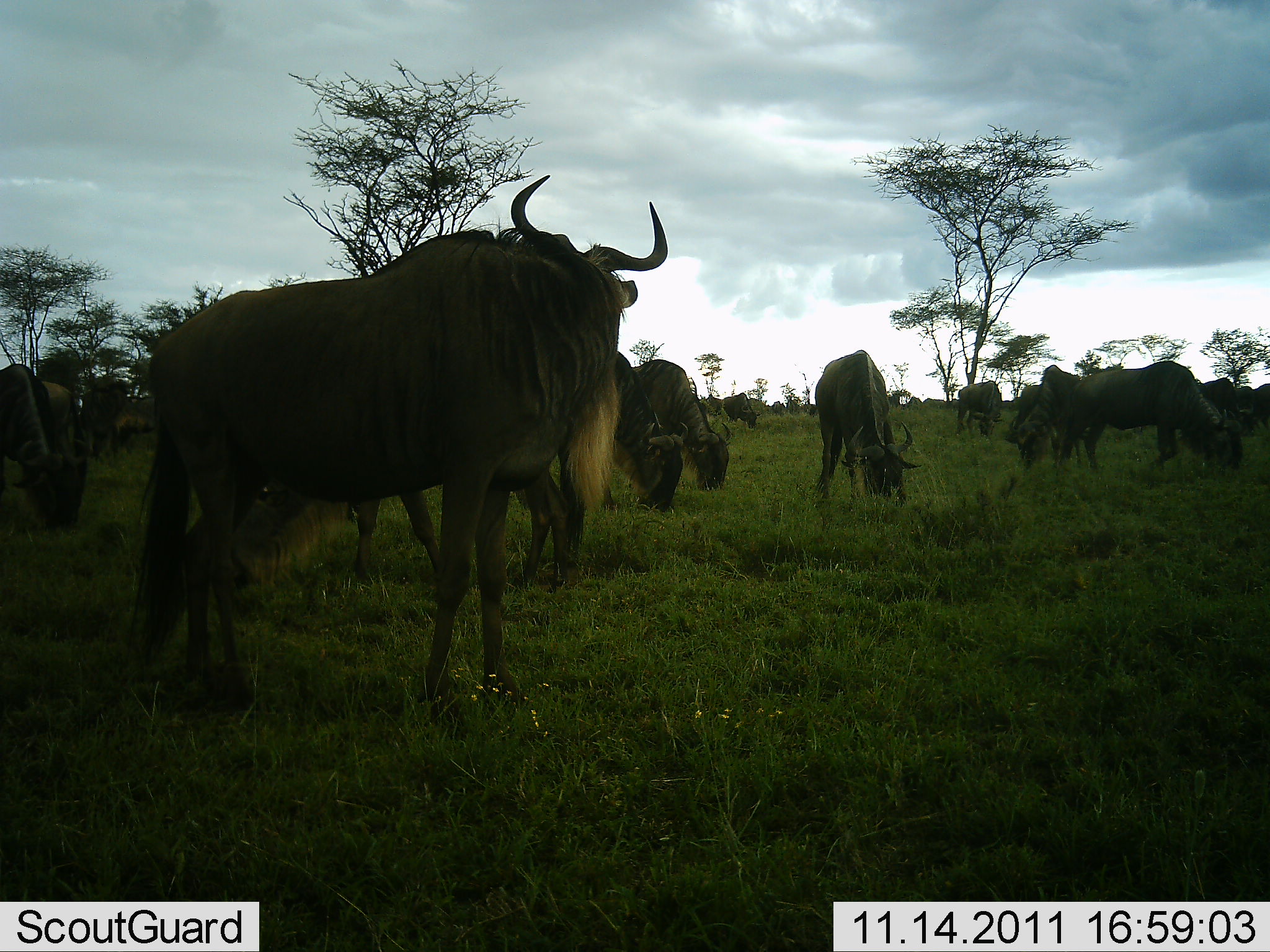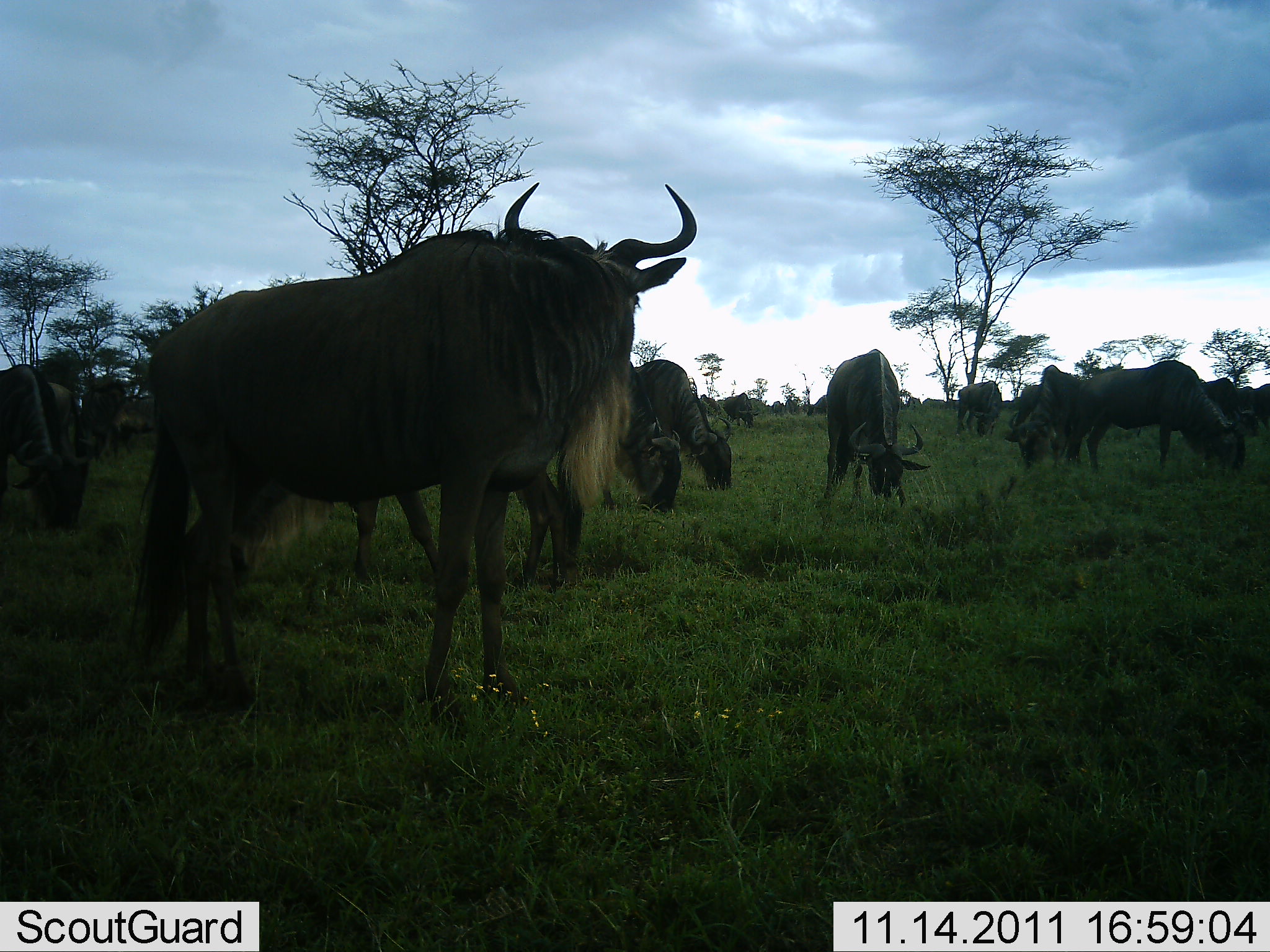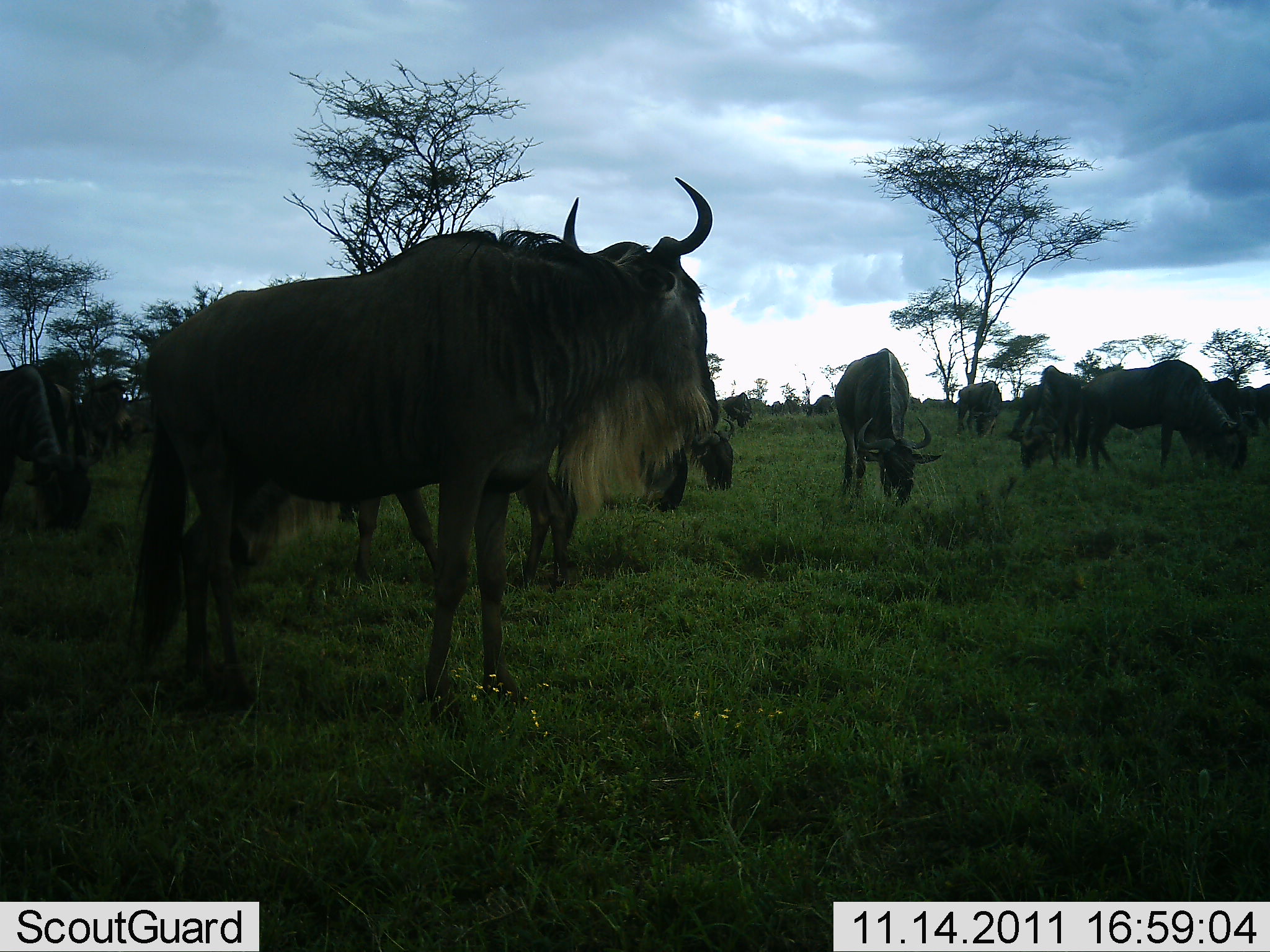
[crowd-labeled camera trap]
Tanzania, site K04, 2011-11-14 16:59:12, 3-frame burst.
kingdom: Animalia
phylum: Chordata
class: Mammalia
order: Artiodactyla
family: Bovidae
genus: Connochaetes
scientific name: Connochaetes taurinus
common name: blue wildebeest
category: wildebeest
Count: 11-50.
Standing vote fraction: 71%.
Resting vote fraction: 6%.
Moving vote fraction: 18%.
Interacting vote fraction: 6%.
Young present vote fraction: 6%.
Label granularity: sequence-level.